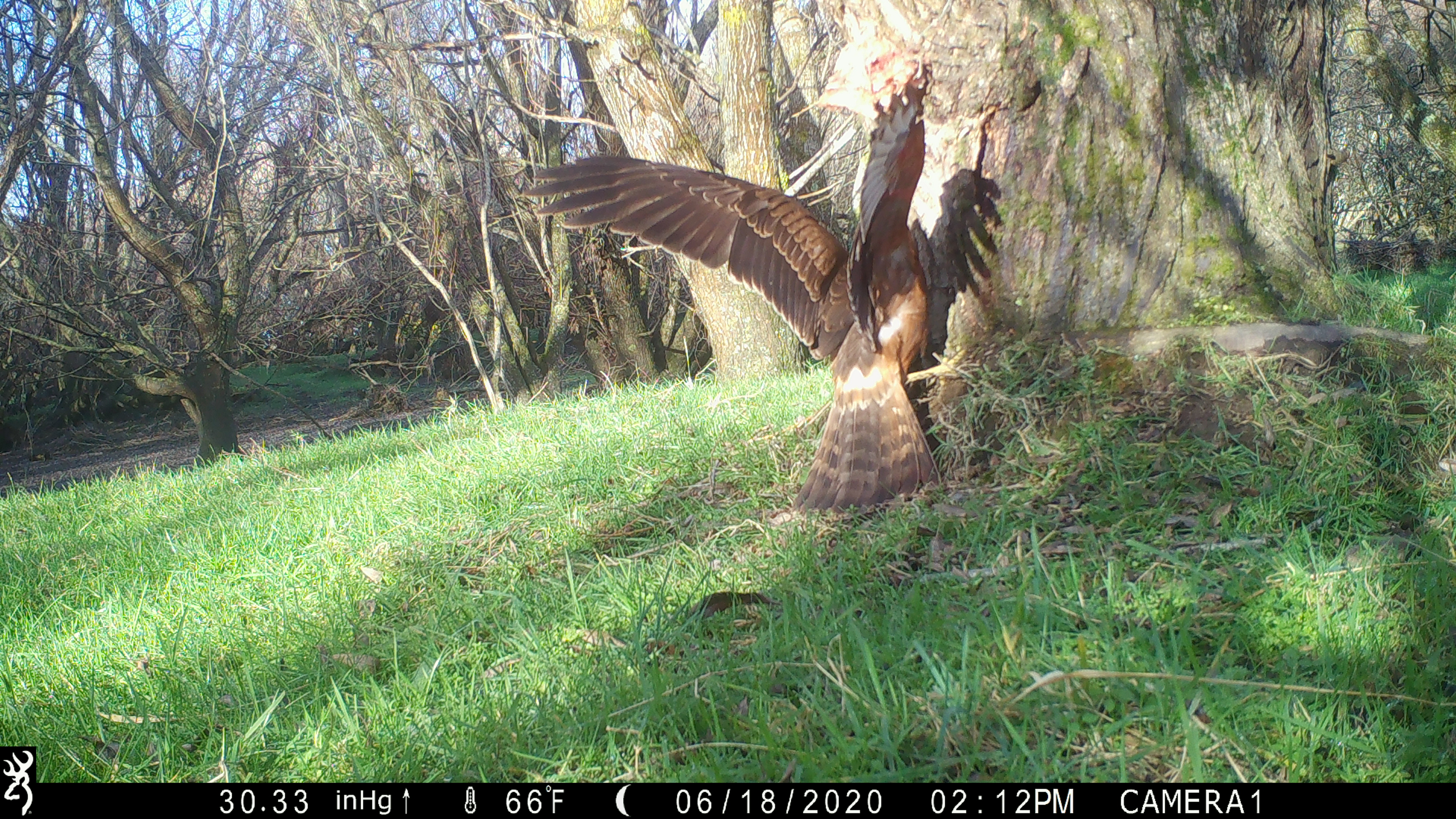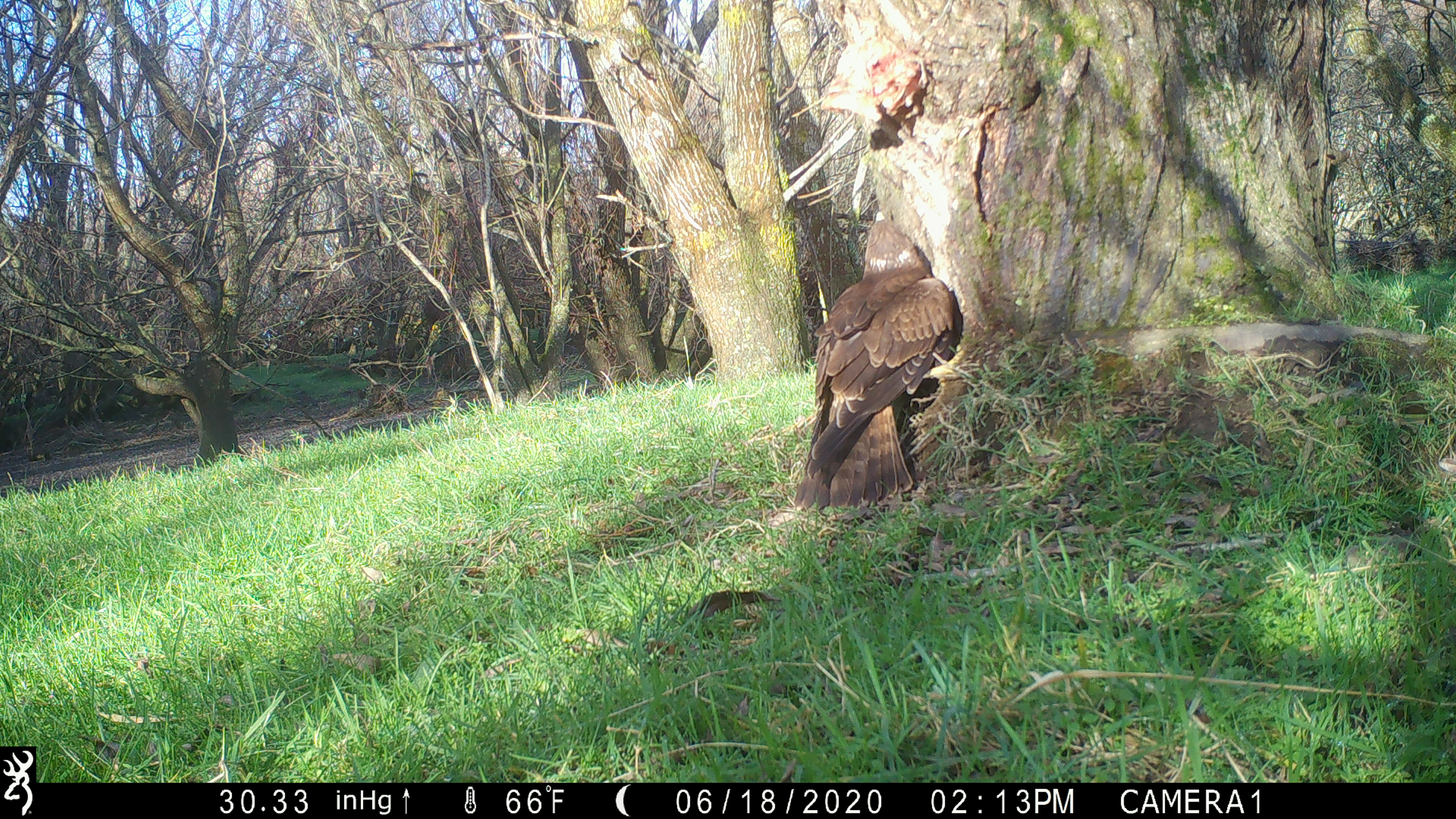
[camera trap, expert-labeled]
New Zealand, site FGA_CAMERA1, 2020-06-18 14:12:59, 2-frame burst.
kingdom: Animalia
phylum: Chordata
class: Aves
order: Accipitriformes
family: Accipitridae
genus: Circus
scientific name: Circus approximans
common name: swamp harrier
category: harrier